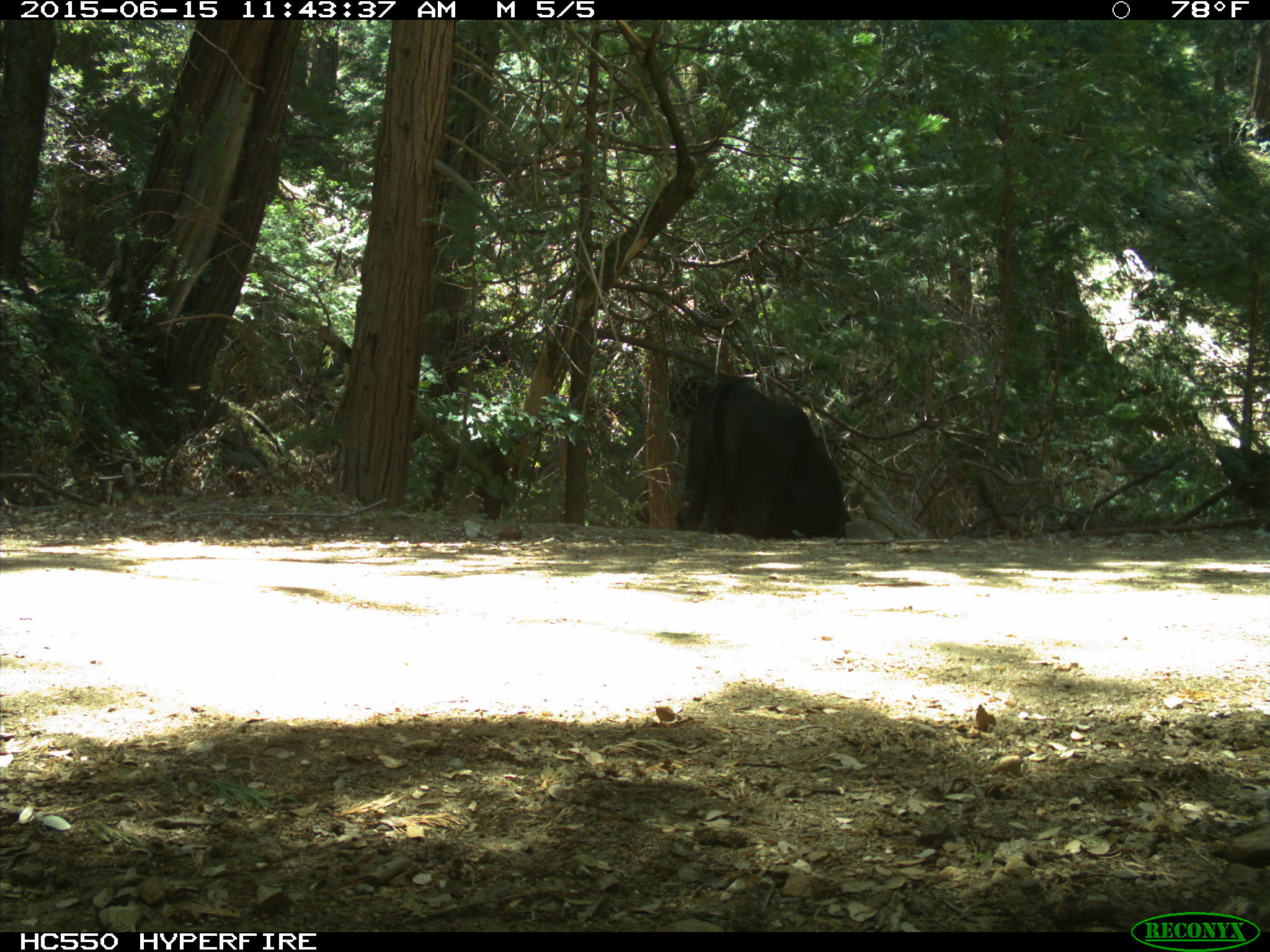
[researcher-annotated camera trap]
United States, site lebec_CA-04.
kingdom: Animalia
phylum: Chordata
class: Mammalia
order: Artiodactyla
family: Bovidae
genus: Bos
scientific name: Bos taurus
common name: domestic cow